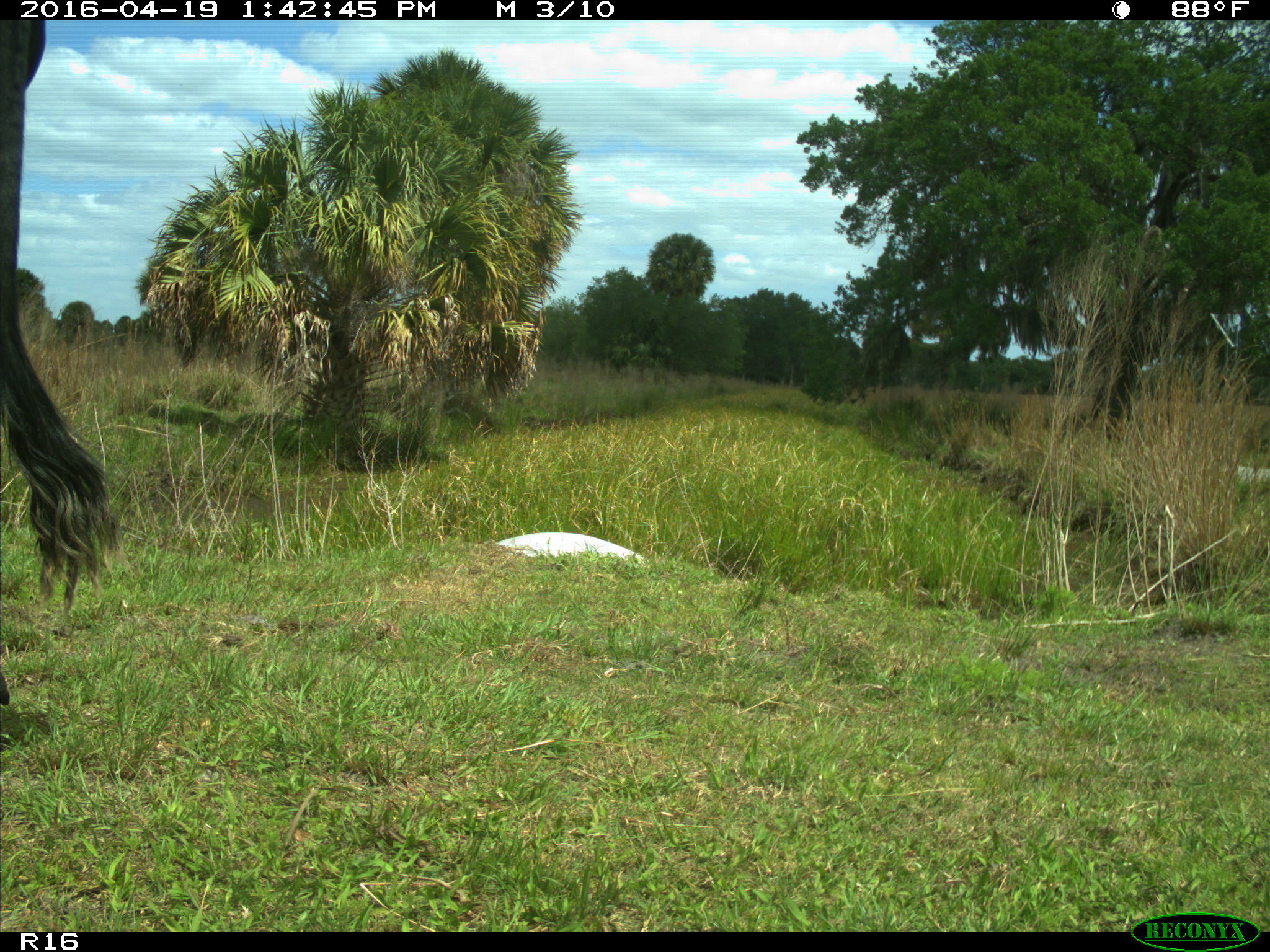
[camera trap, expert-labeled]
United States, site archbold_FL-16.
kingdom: Animalia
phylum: Chordata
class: Mammalia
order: Artiodactyla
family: Bovidae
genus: Bos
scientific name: Bos taurus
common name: domestic cow